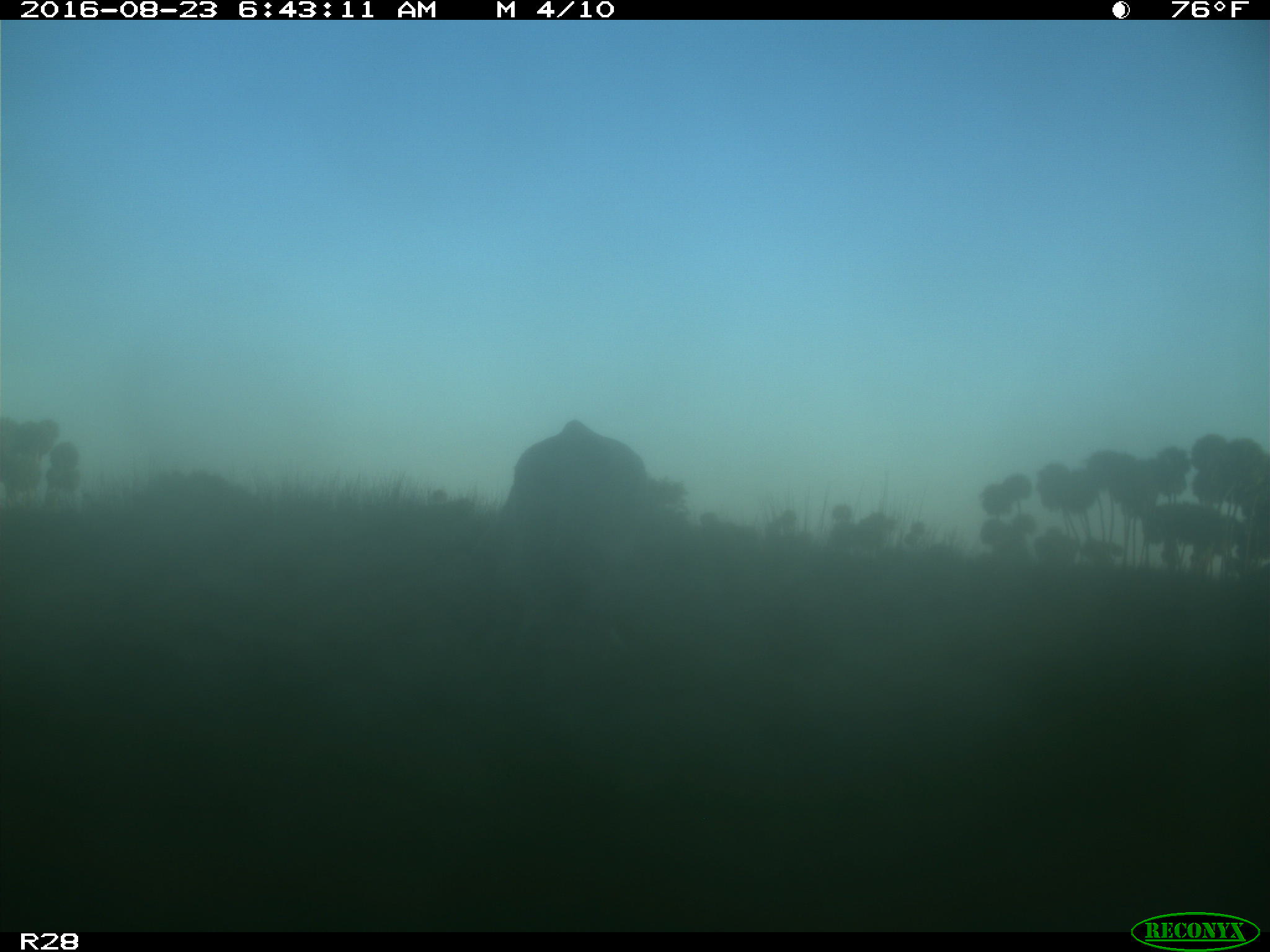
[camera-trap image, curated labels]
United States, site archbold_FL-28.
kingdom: Animalia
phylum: Chordata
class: Mammalia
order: Artiodactyla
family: Bovidae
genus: Bos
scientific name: Bos taurus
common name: domestic cow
Bos taurus (domestic cow).